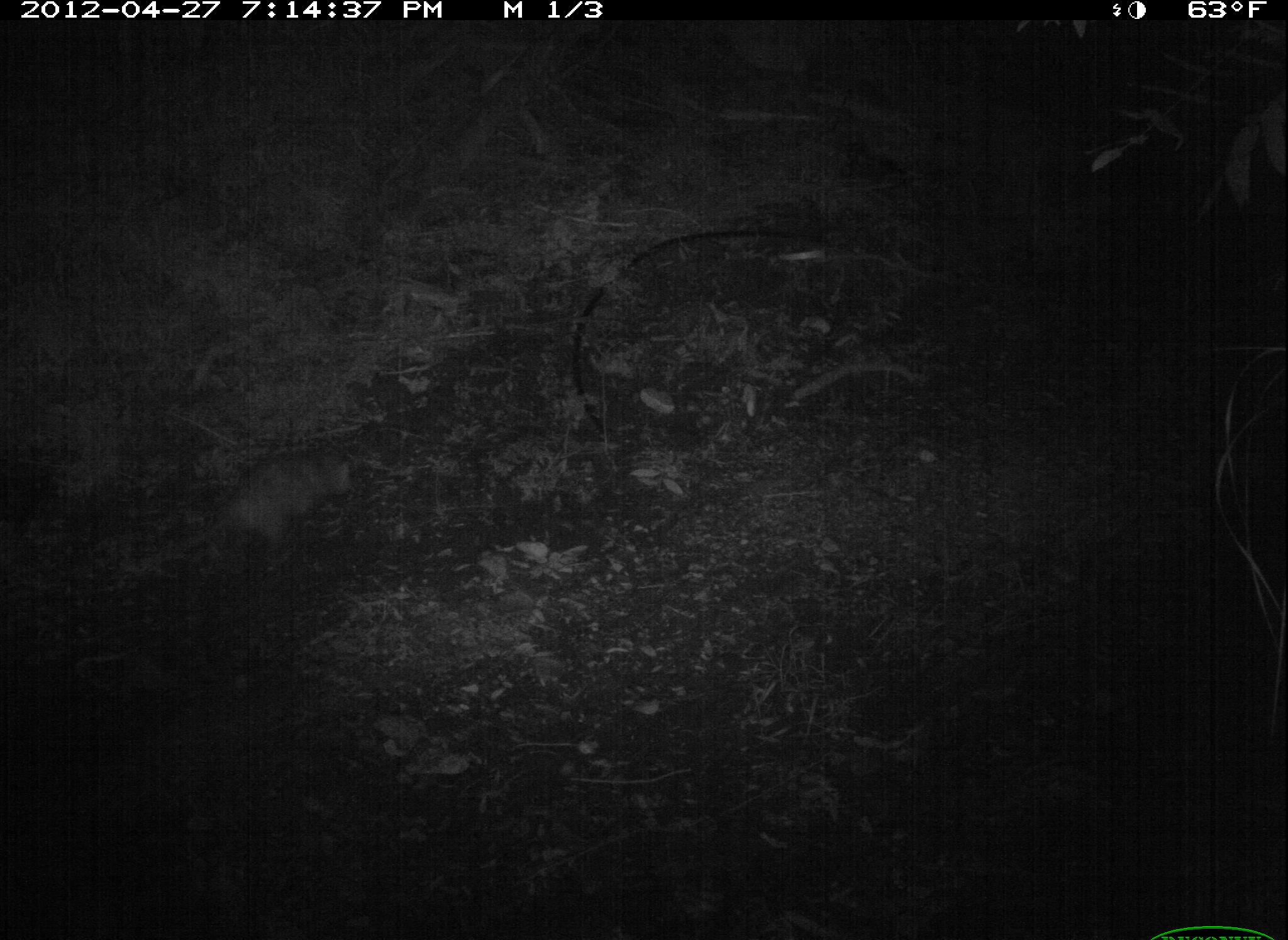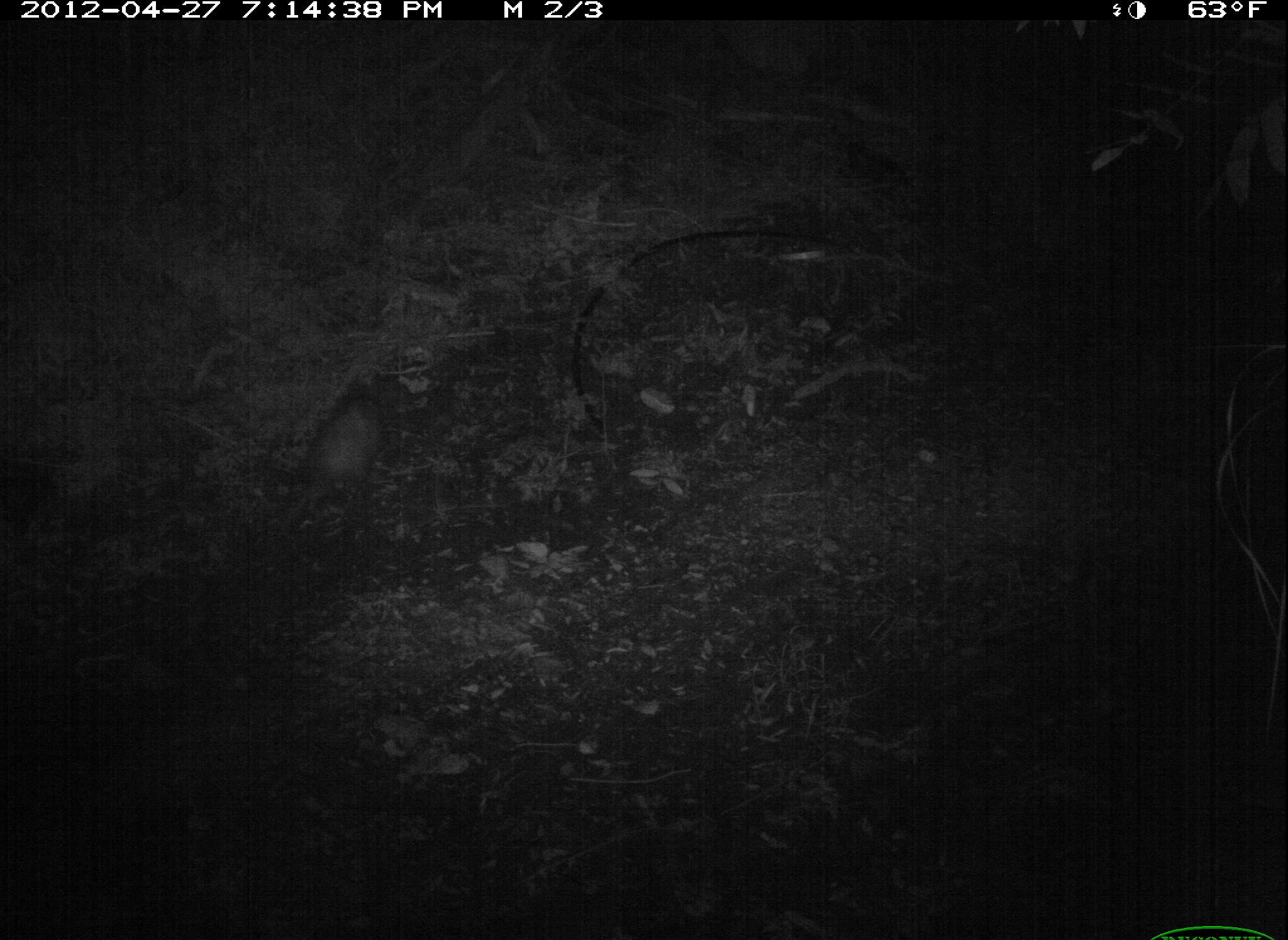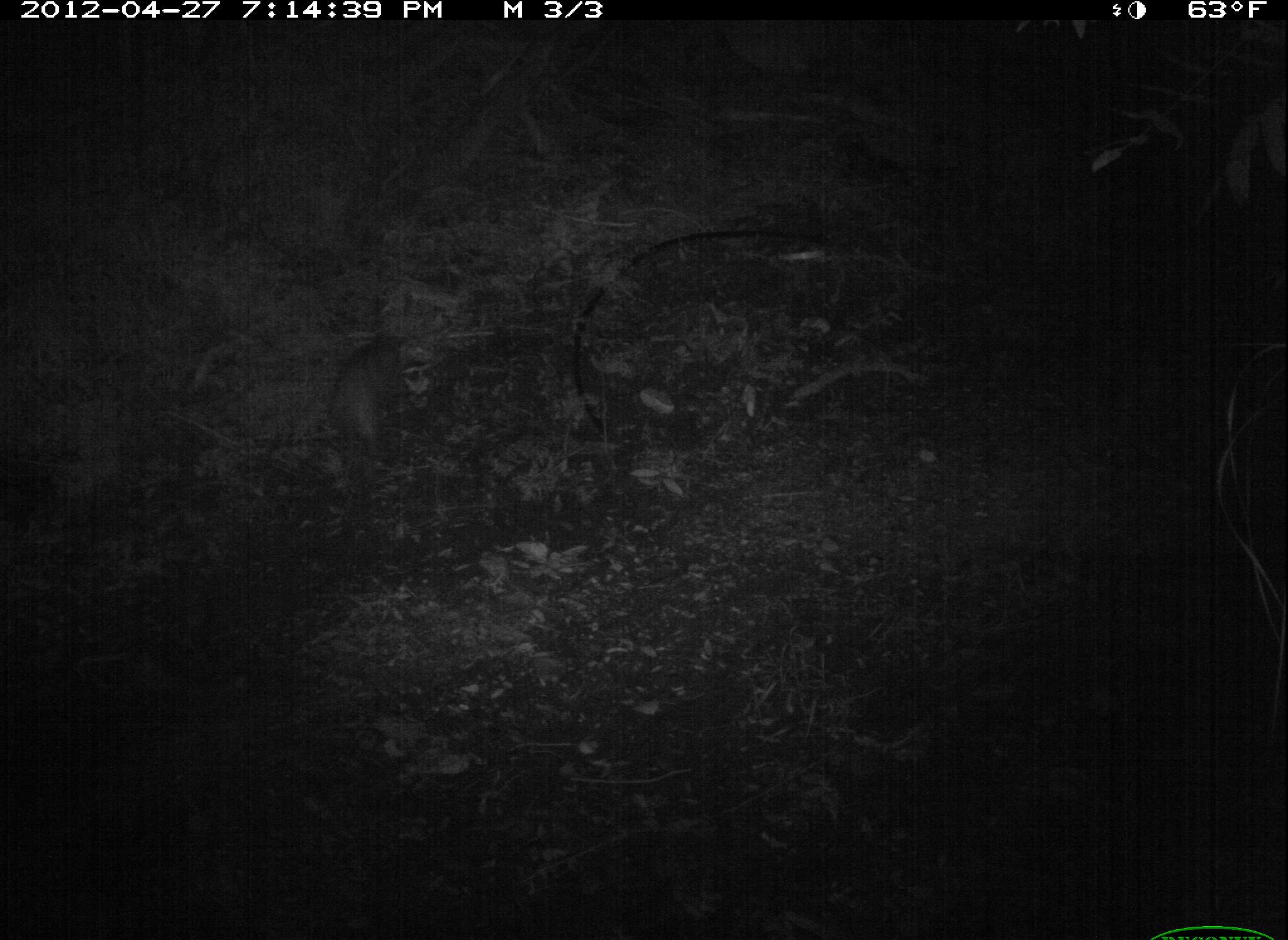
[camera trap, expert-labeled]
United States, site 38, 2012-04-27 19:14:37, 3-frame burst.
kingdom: Animalia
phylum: Chordata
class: Mammalia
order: Didelphimorphia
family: Didelphidae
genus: Didelphis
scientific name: Didelphis virginiana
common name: virginia opossum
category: opossum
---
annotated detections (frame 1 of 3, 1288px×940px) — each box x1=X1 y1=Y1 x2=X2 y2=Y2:
opossum: x1=163 y1=419 x2=388 y2=575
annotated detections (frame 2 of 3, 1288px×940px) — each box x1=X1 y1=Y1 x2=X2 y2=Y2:
opossum: x1=264 y1=364 x2=415 y2=543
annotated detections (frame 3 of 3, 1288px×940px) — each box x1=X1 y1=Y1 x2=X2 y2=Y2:
opossum: x1=304 y1=308 x2=438 y2=469